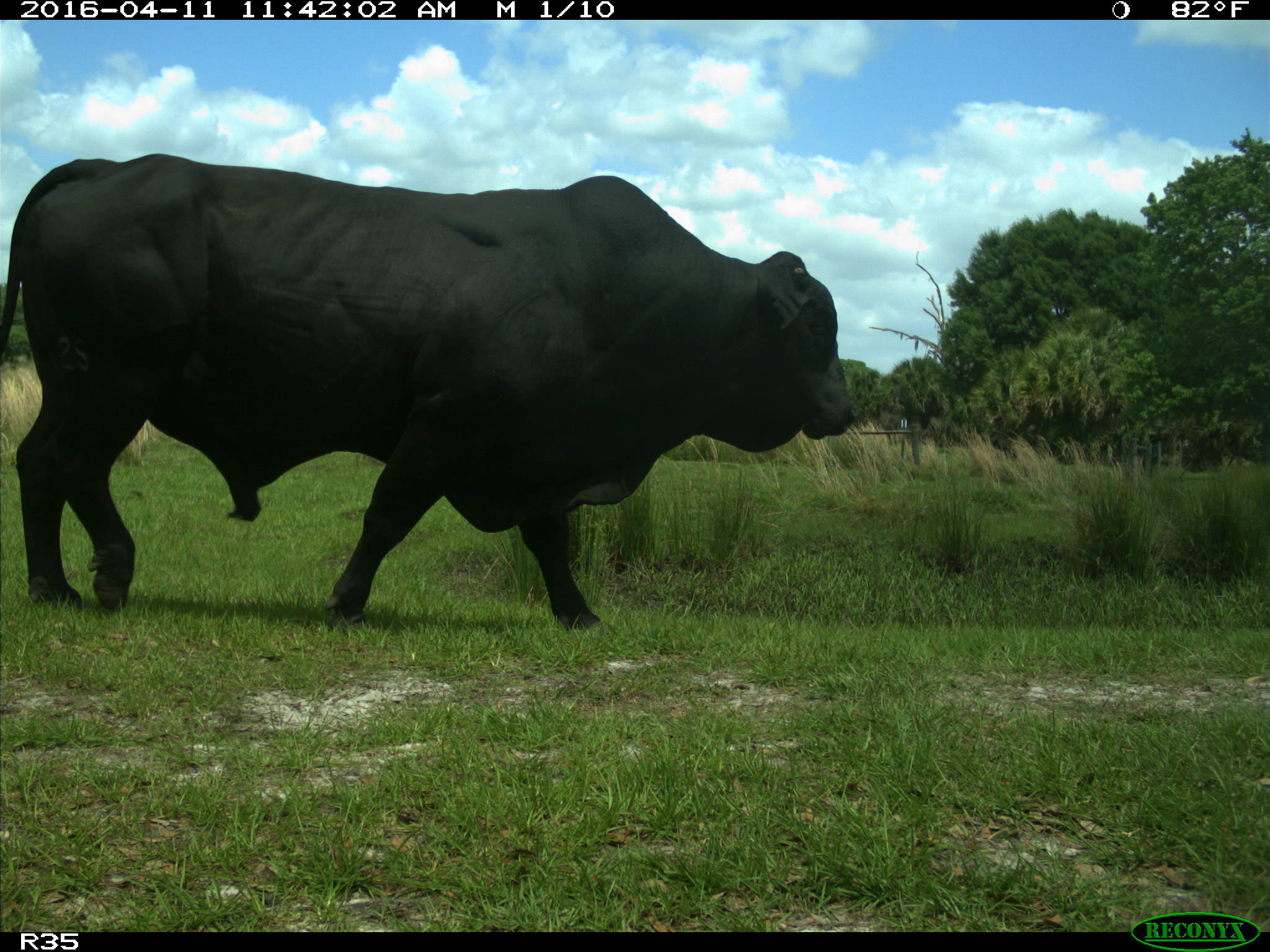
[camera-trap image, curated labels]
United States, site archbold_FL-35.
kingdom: Animalia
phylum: Chordata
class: Mammalia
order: Artiodactyla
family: Bovidae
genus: Bos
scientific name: Bos taurus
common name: domestic cow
Bos taurus (domestic cow).